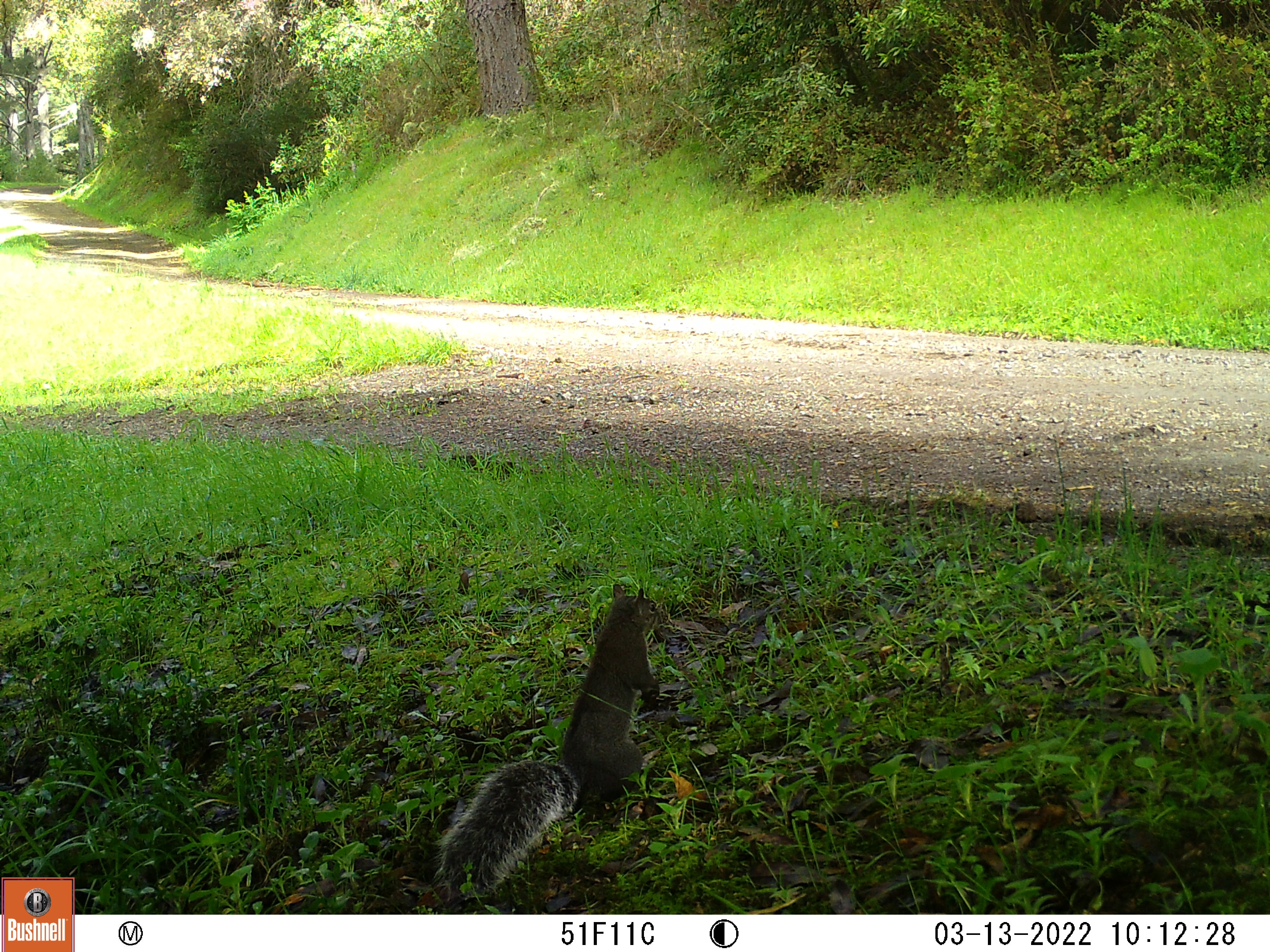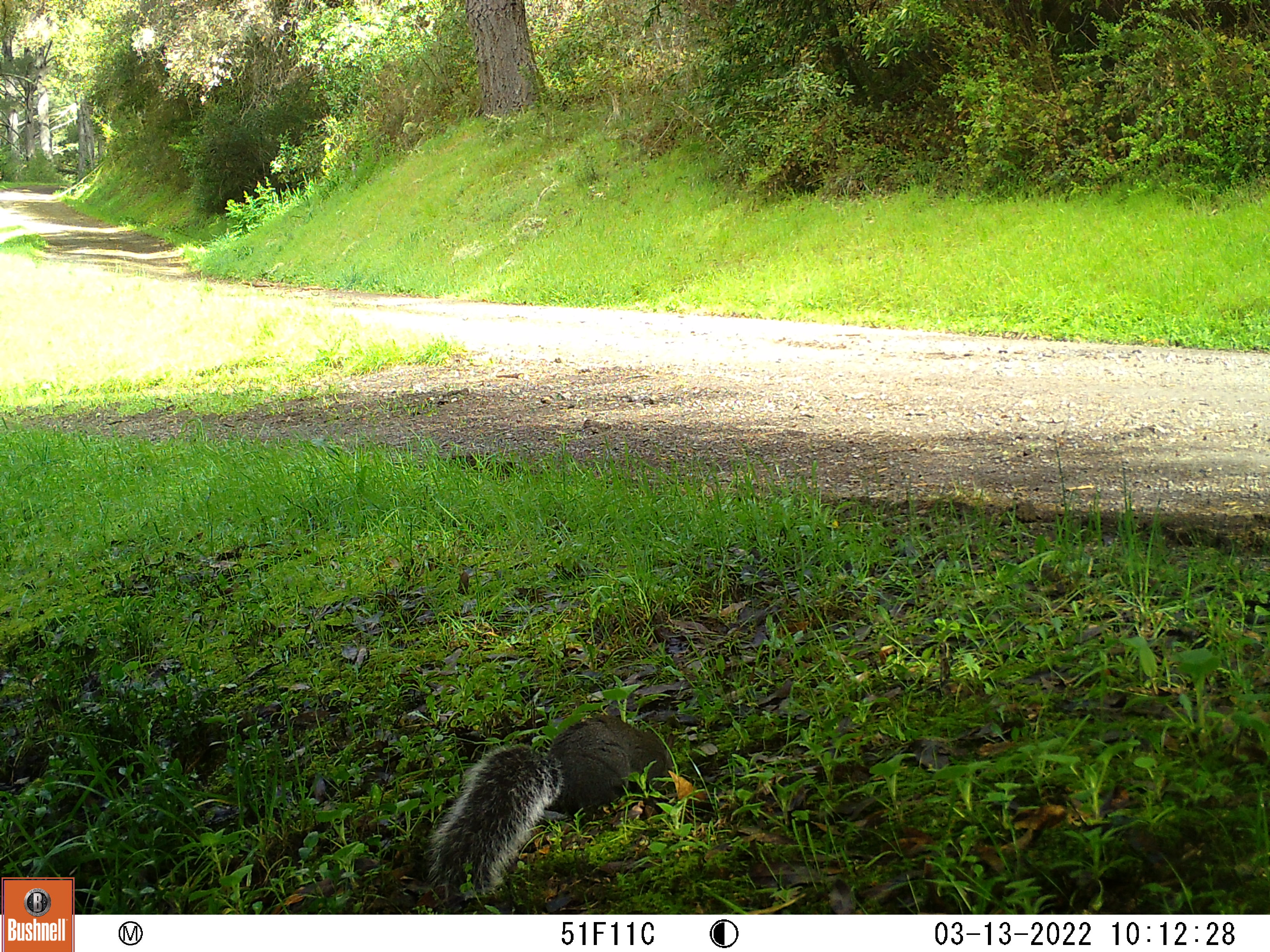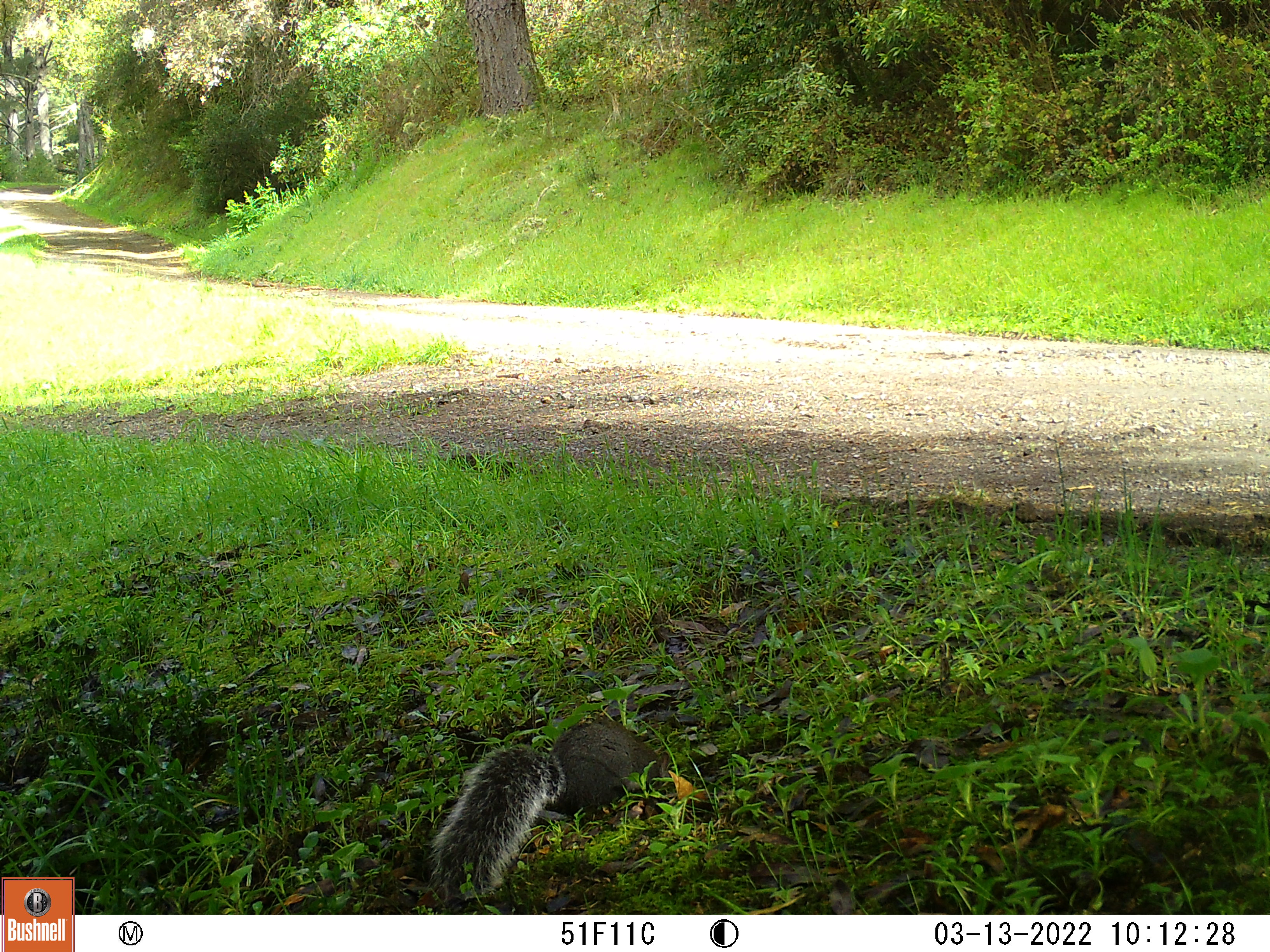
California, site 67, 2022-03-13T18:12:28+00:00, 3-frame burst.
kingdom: Animalia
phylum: Chordata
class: Mammalia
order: Rodentia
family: Sciuridae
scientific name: Sciuridae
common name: squirrel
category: unknown squirrel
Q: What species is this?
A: Unknown squirrel (squirrel) (Sciuridae).